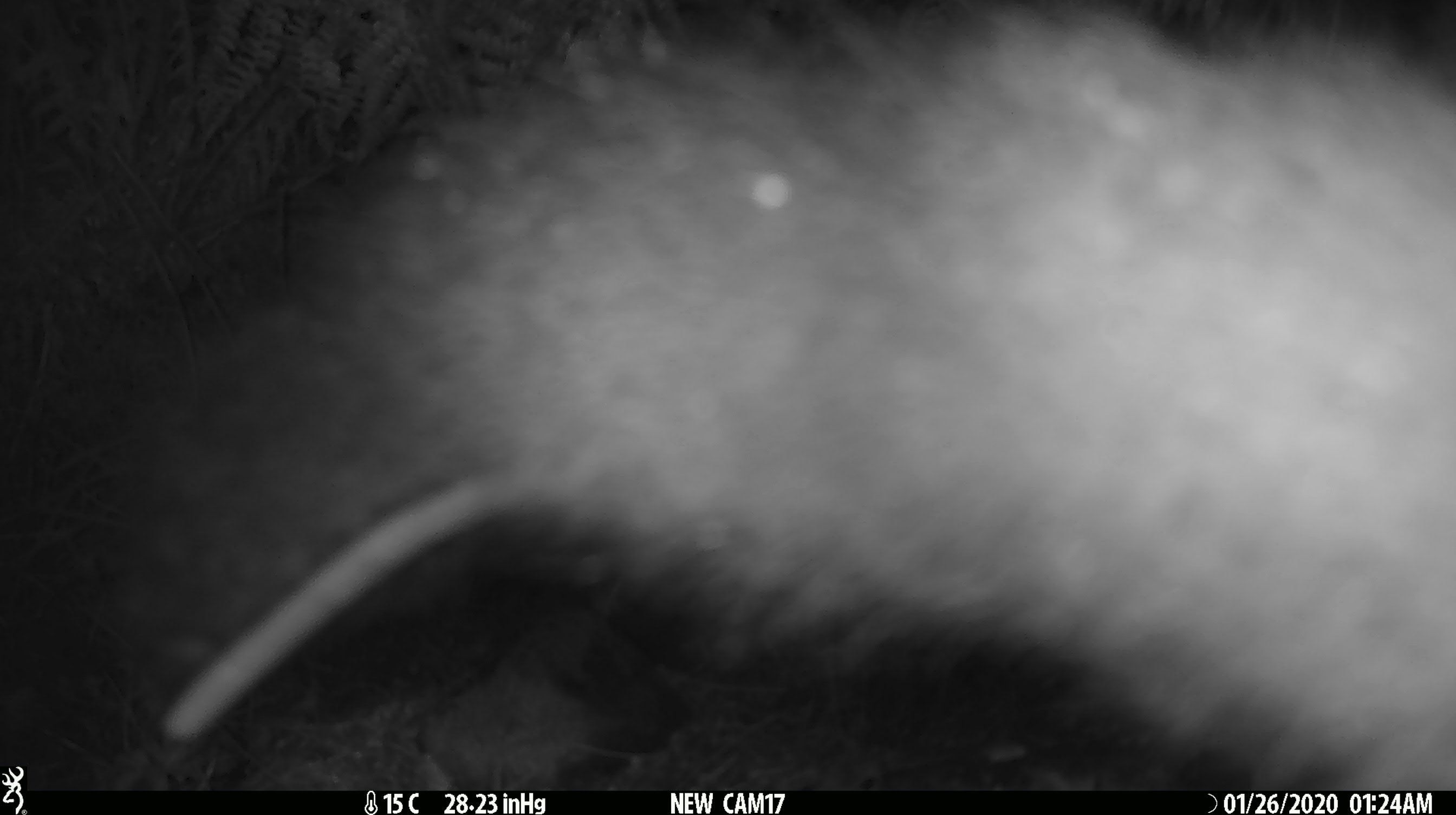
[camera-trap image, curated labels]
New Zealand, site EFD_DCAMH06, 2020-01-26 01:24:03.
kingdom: Animalia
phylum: Chordata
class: Mammalia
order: Diprotodontia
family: Phalangeridae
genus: Trichosurus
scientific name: Trichosurus vulpecula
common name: common brushtail possum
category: possum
Possum (common brushtail possum) (Trichosurus vulpecula).